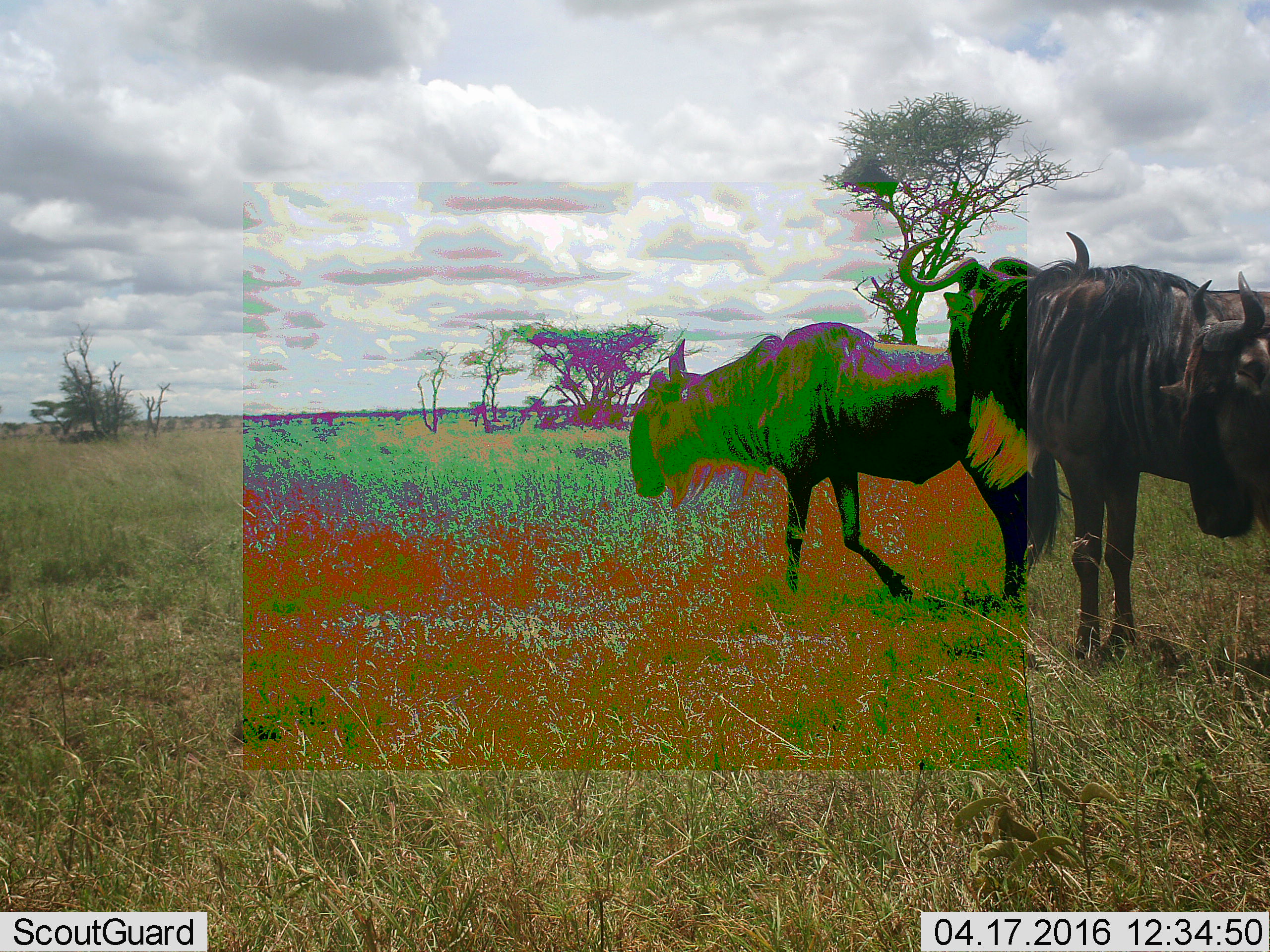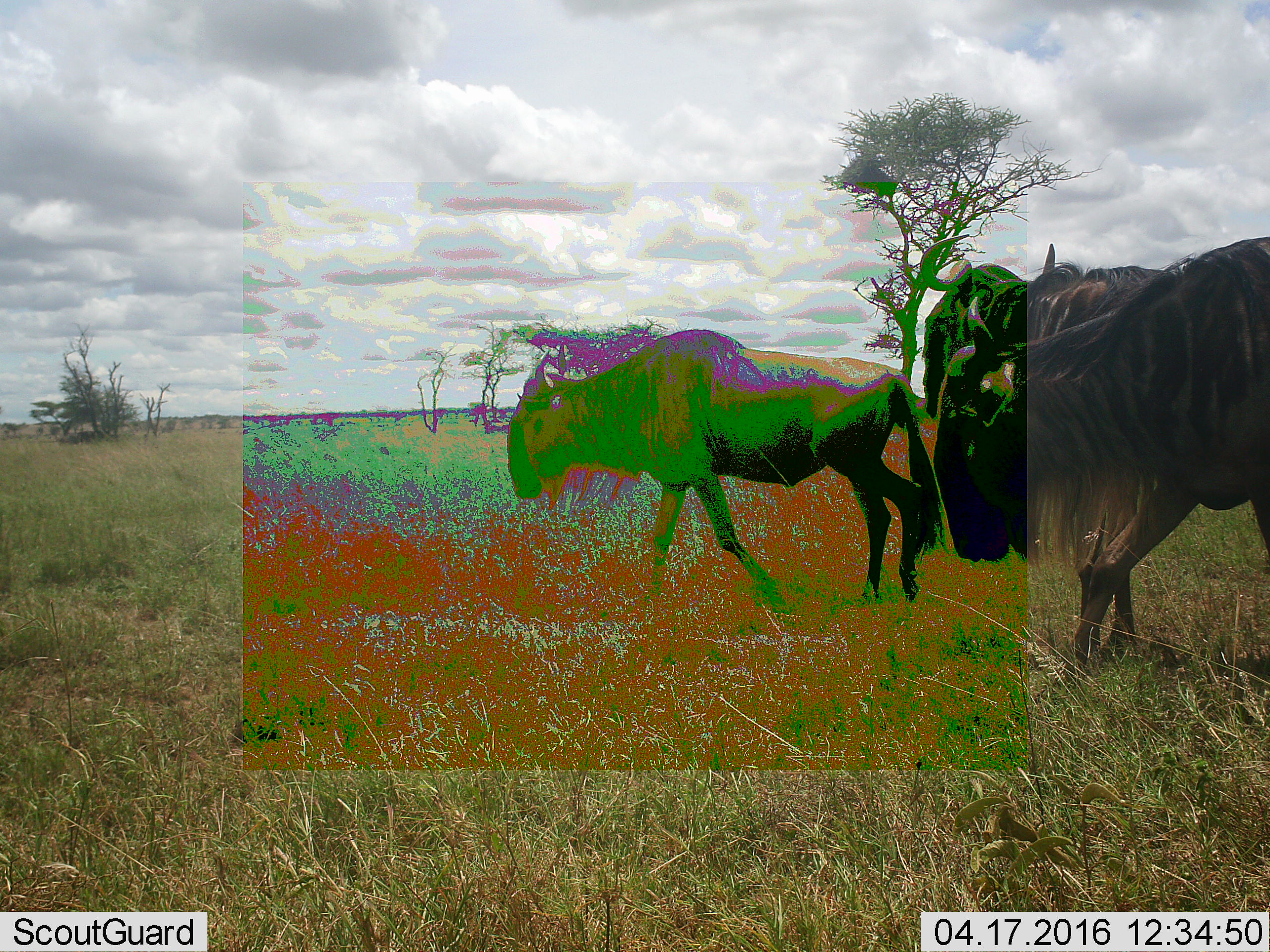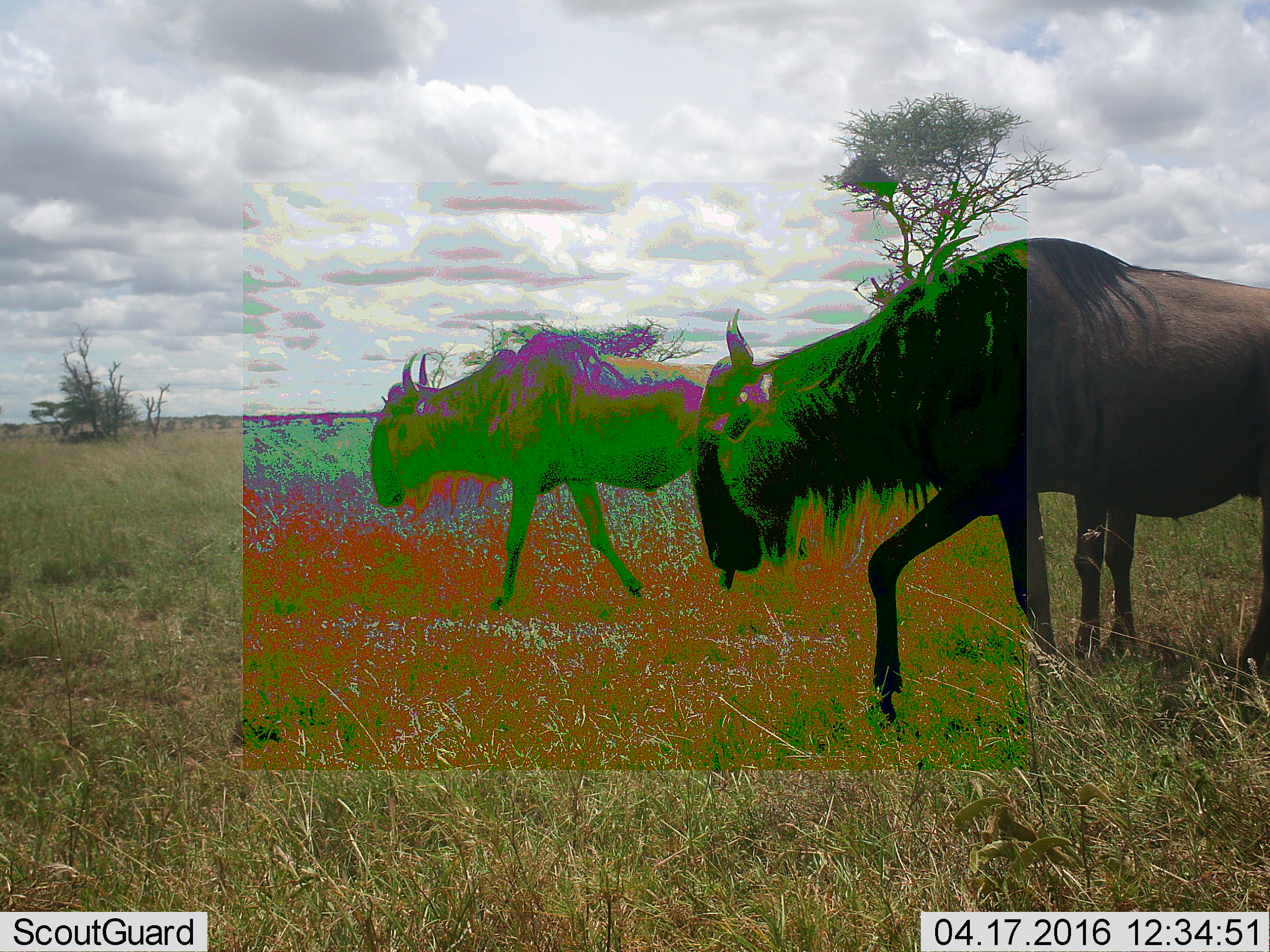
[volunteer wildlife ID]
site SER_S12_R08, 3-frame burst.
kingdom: Animalia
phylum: Chordata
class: Mammalia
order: Artiodactyla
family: Bovidae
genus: Connochaetes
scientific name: Connochaetes taurinus taurinus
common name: blue wildebeest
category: wildebeestblue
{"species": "wildebeestblue (blue wildebeest) (Connochaetes taurinus taurinus)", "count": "3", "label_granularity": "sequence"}